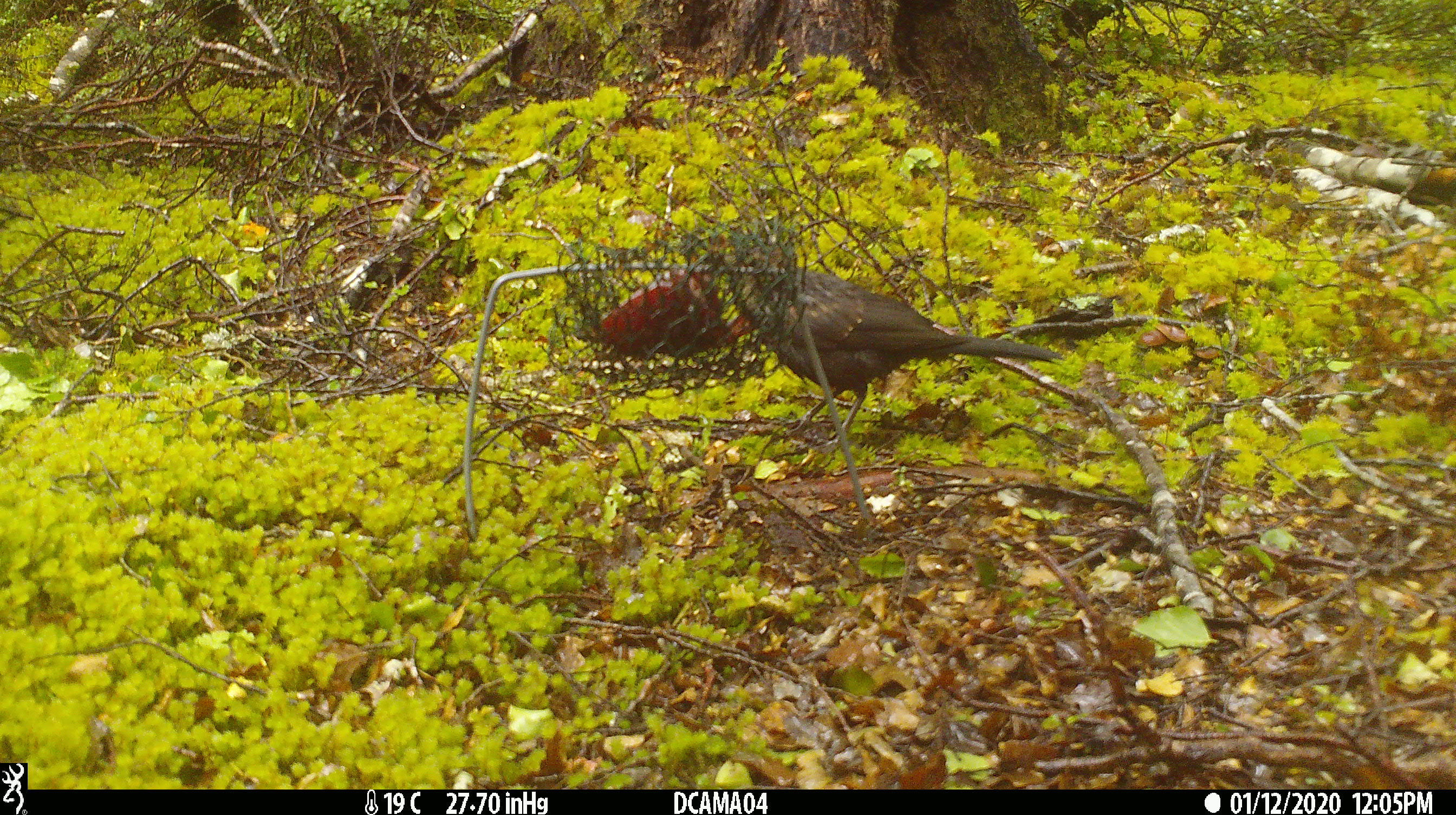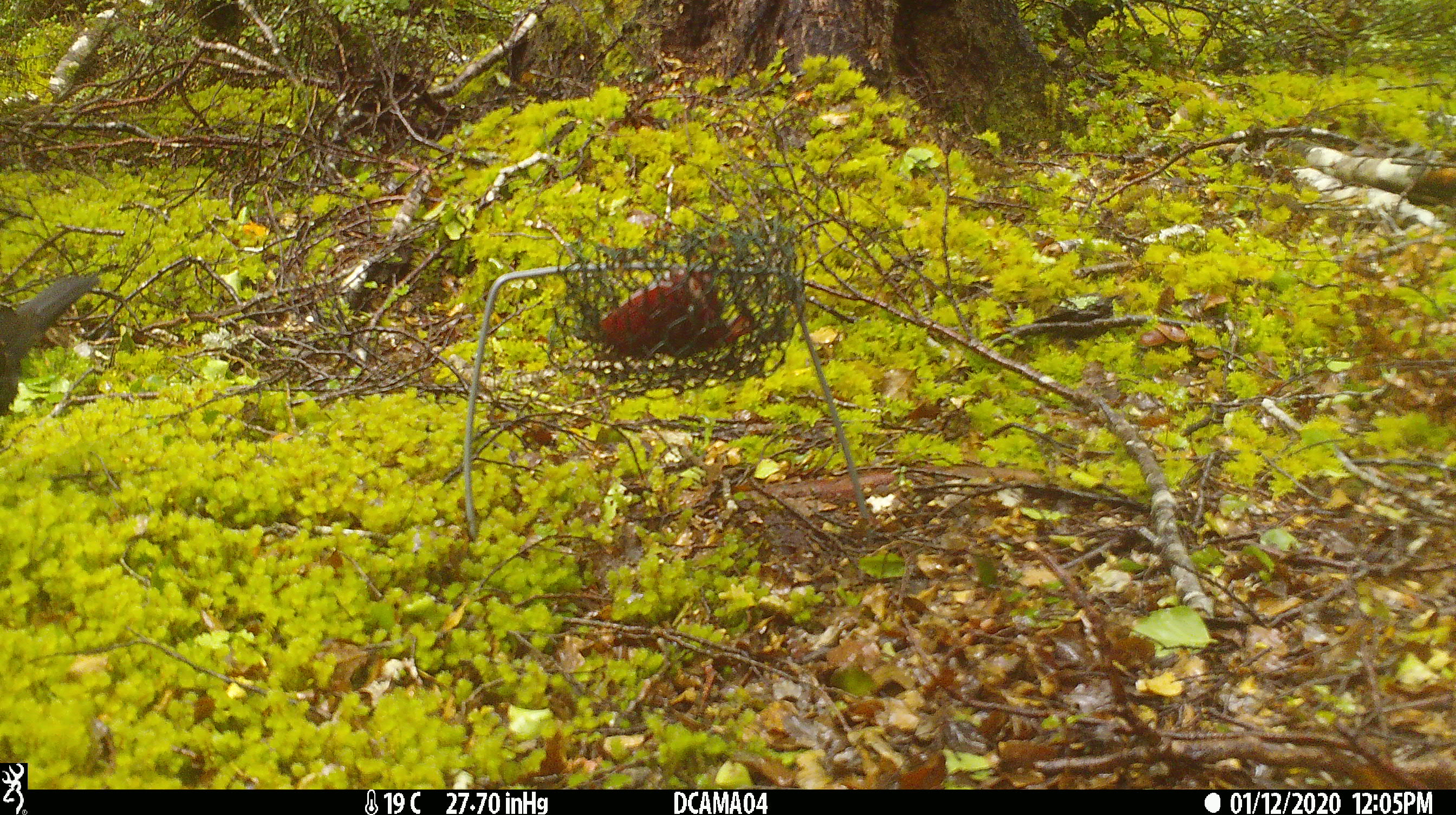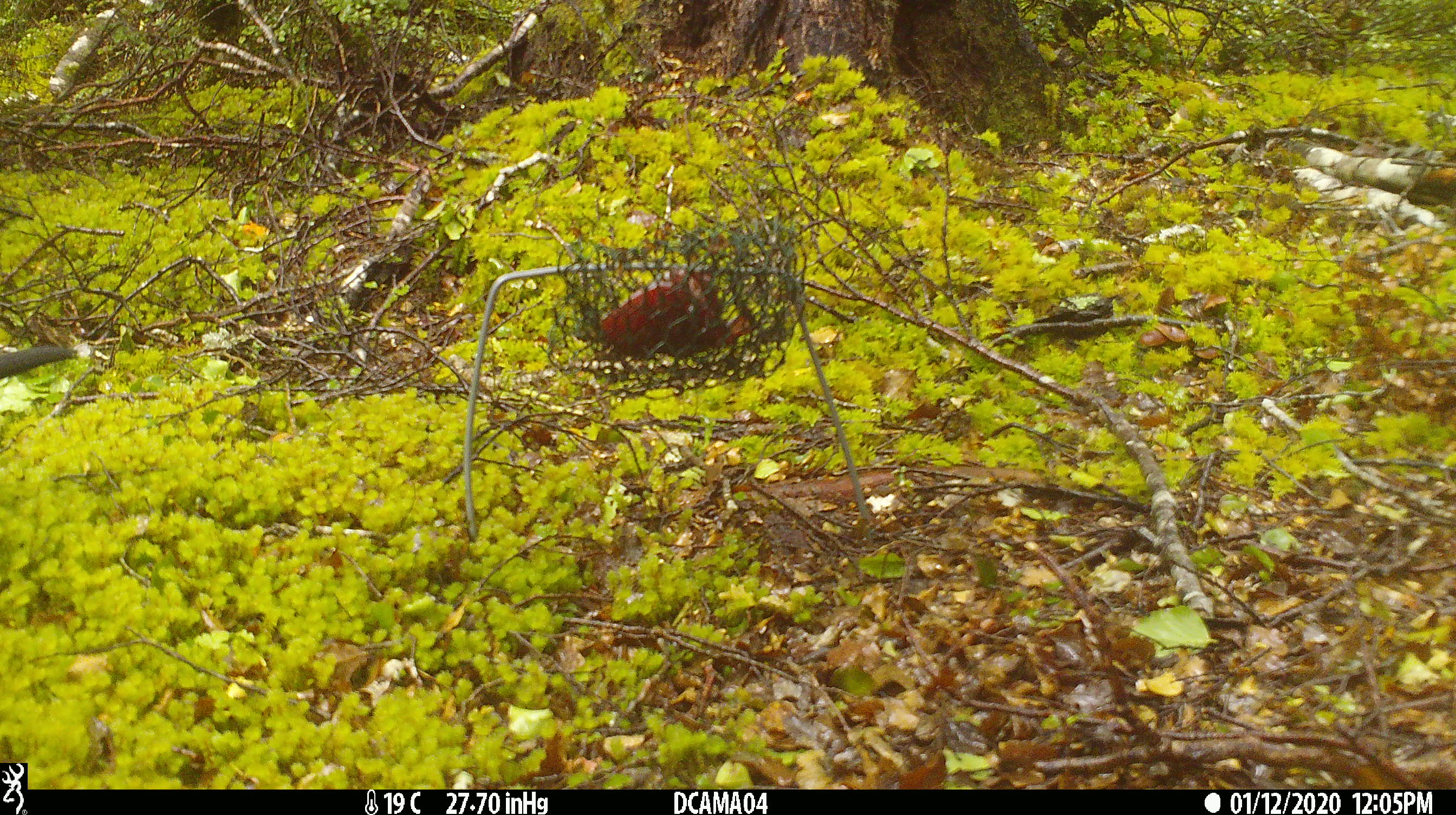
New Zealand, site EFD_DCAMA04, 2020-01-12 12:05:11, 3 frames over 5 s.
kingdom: Animalia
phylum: Chordata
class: Aves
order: Passeriformes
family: Turdidae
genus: Turdus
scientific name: Turdus merula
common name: eurasian blackbird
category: blackbird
Blackbird (eurasian blackbird) (Turdus merula).